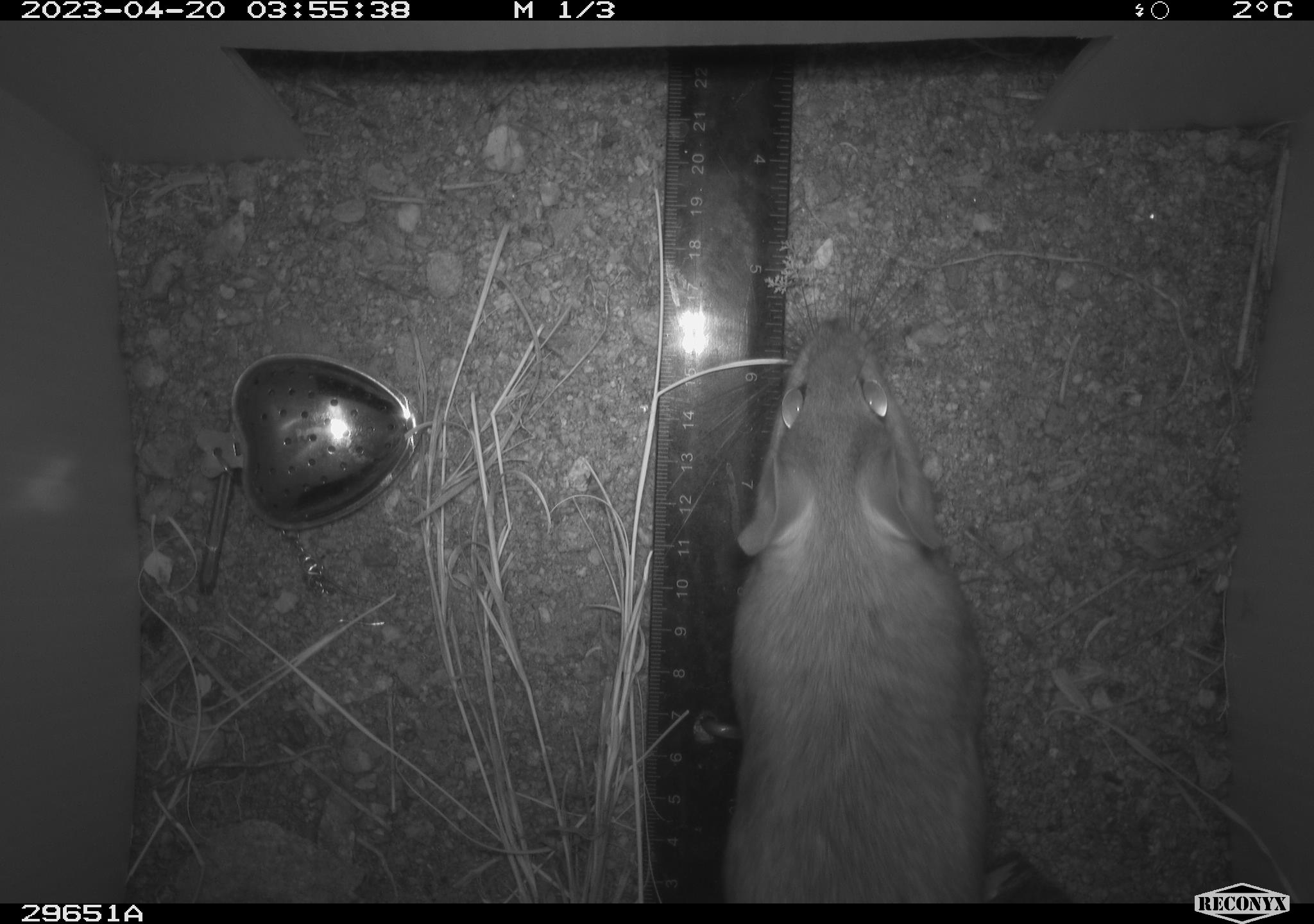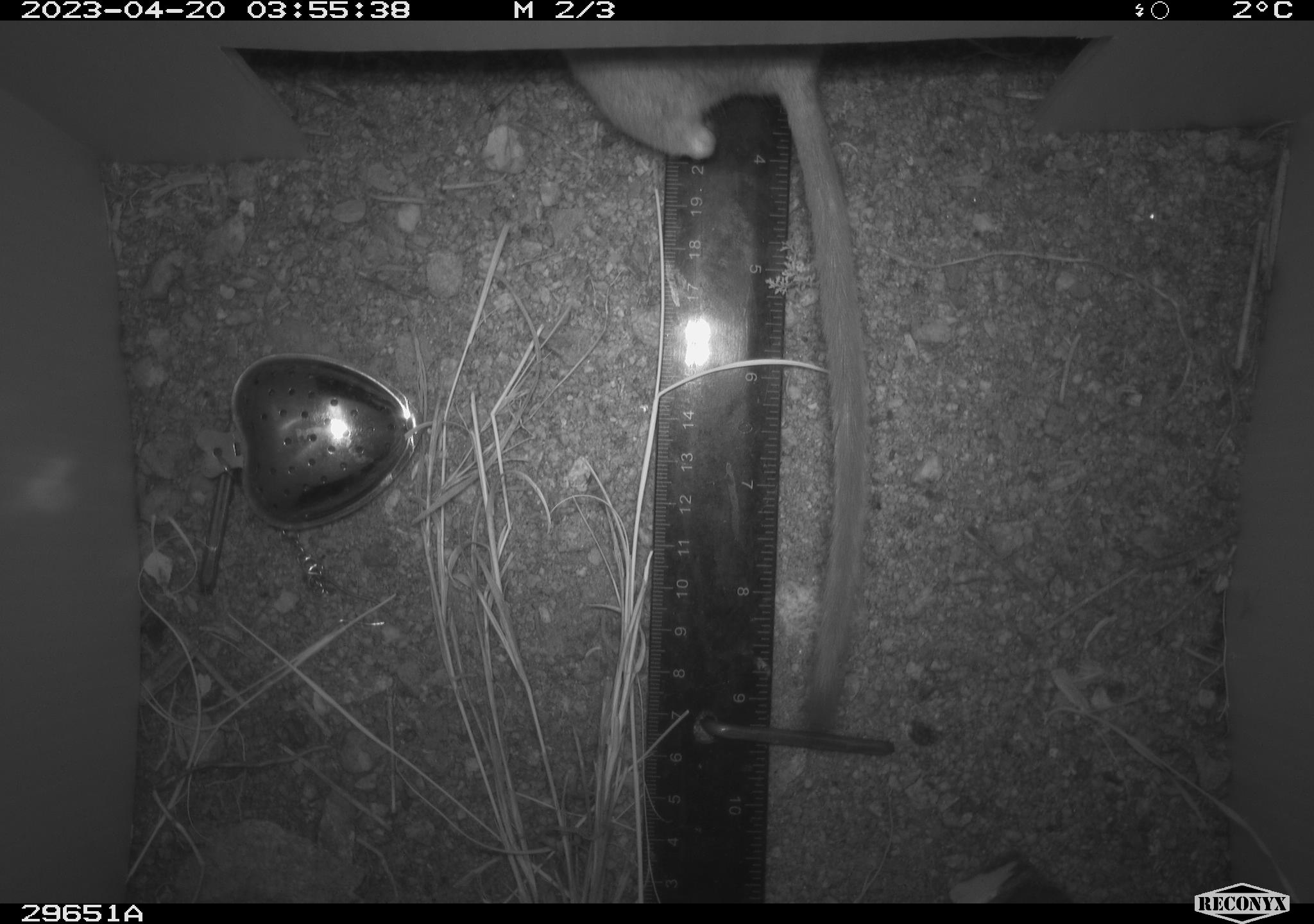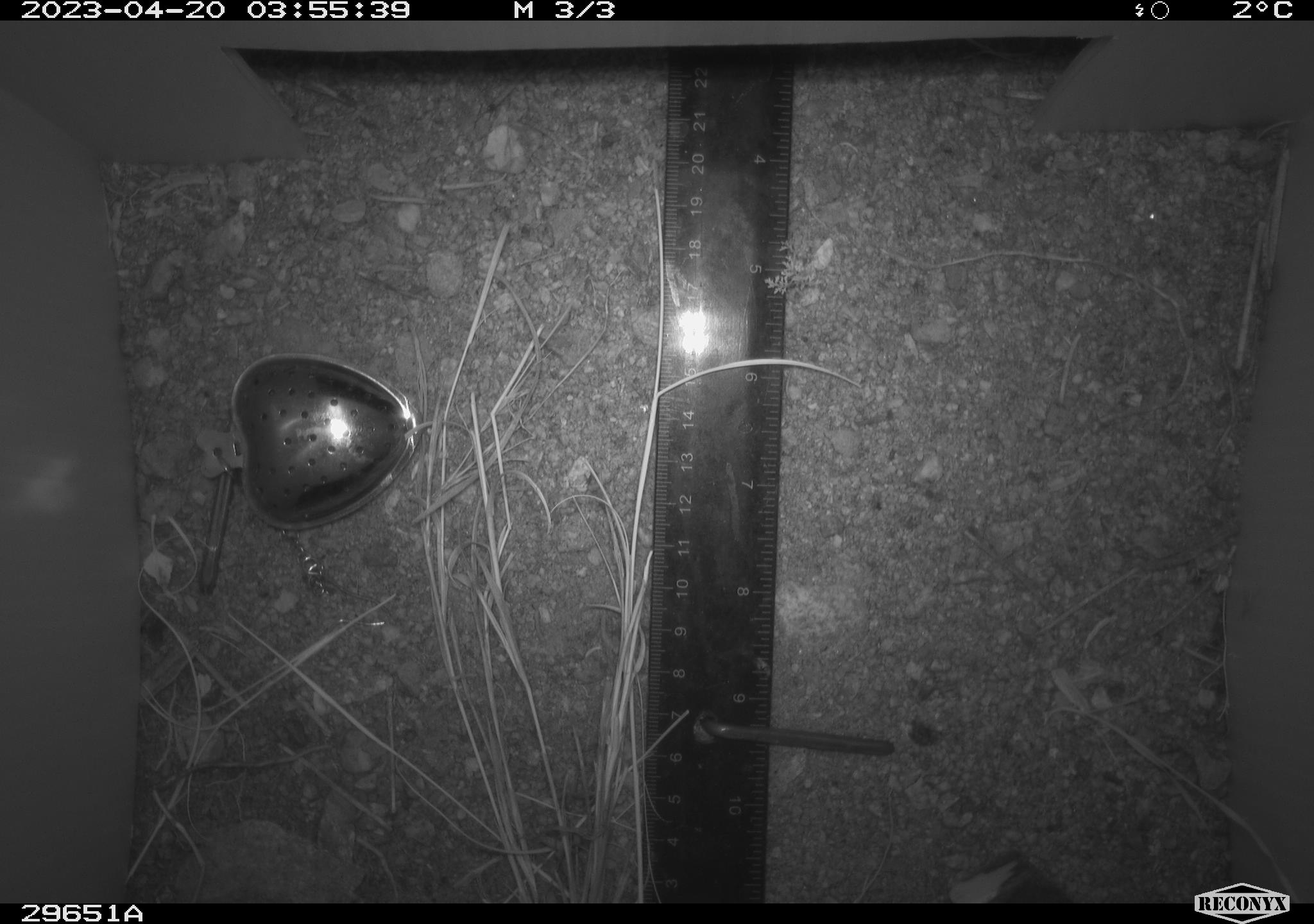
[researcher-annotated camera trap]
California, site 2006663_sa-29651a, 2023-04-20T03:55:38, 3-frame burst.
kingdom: Animalia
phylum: Chordata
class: Mammalia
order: Rodentia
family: Cricetidae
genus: Neotoma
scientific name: Neotoma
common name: pack rat or woodrat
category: neotoma species